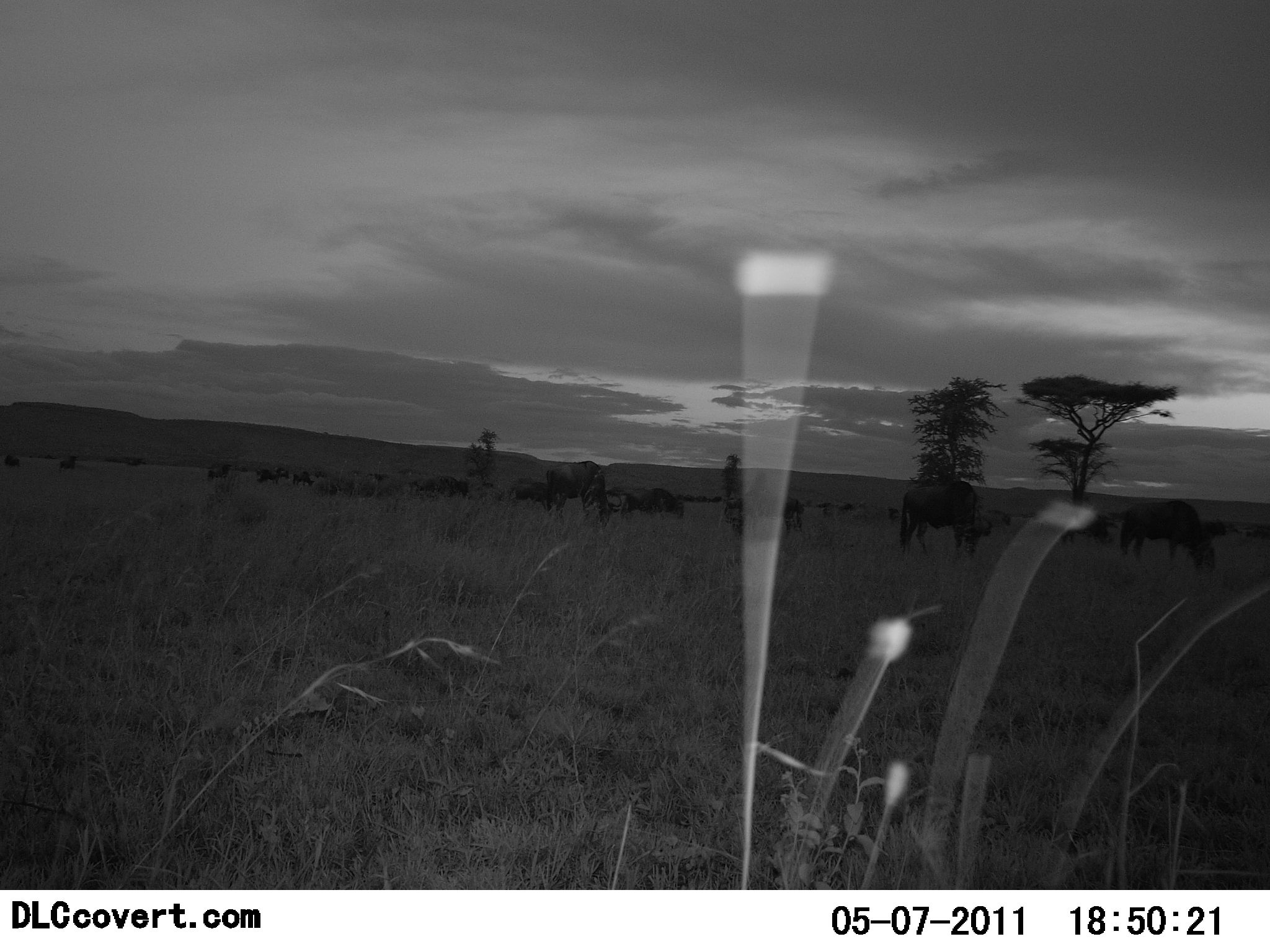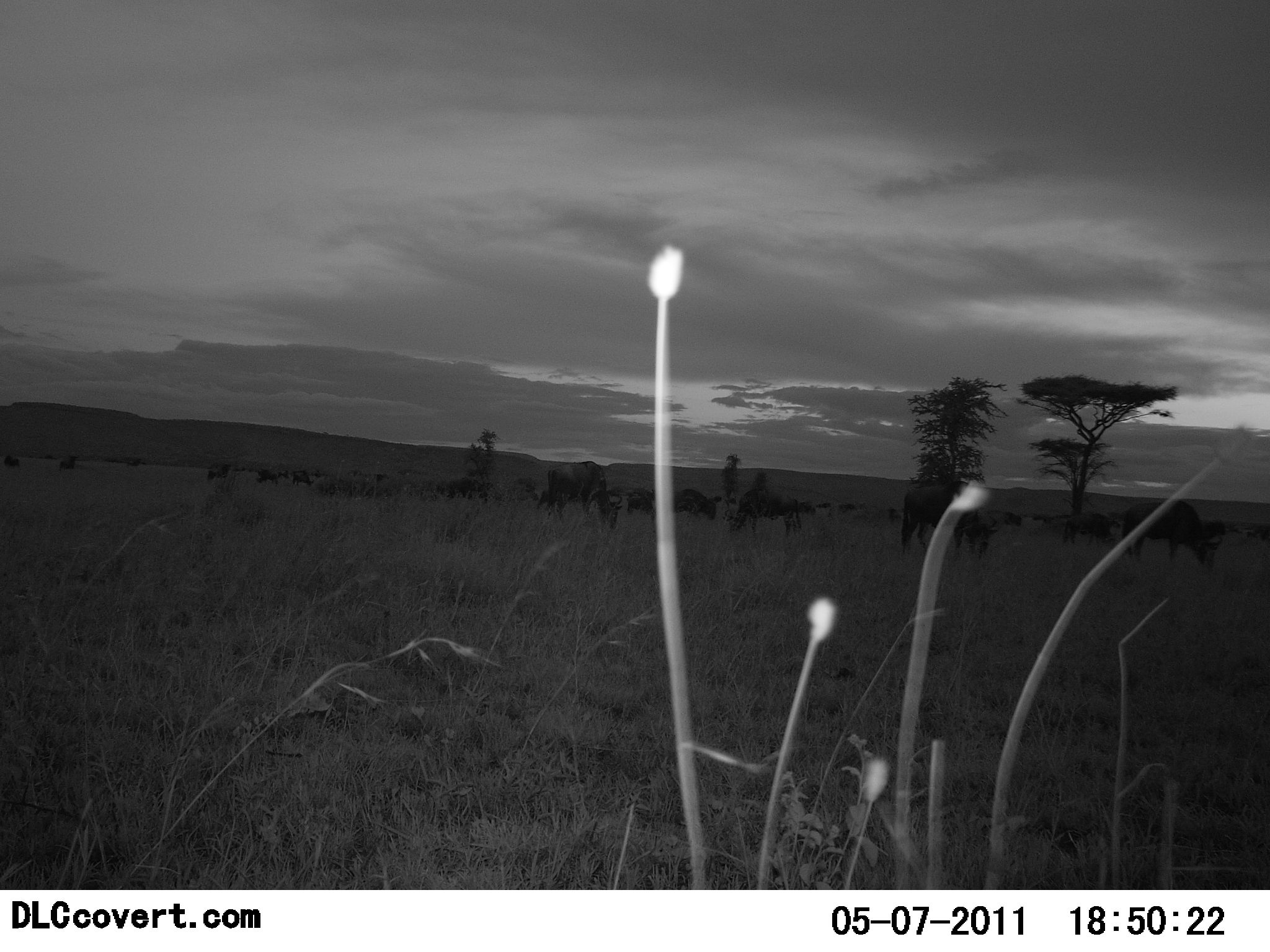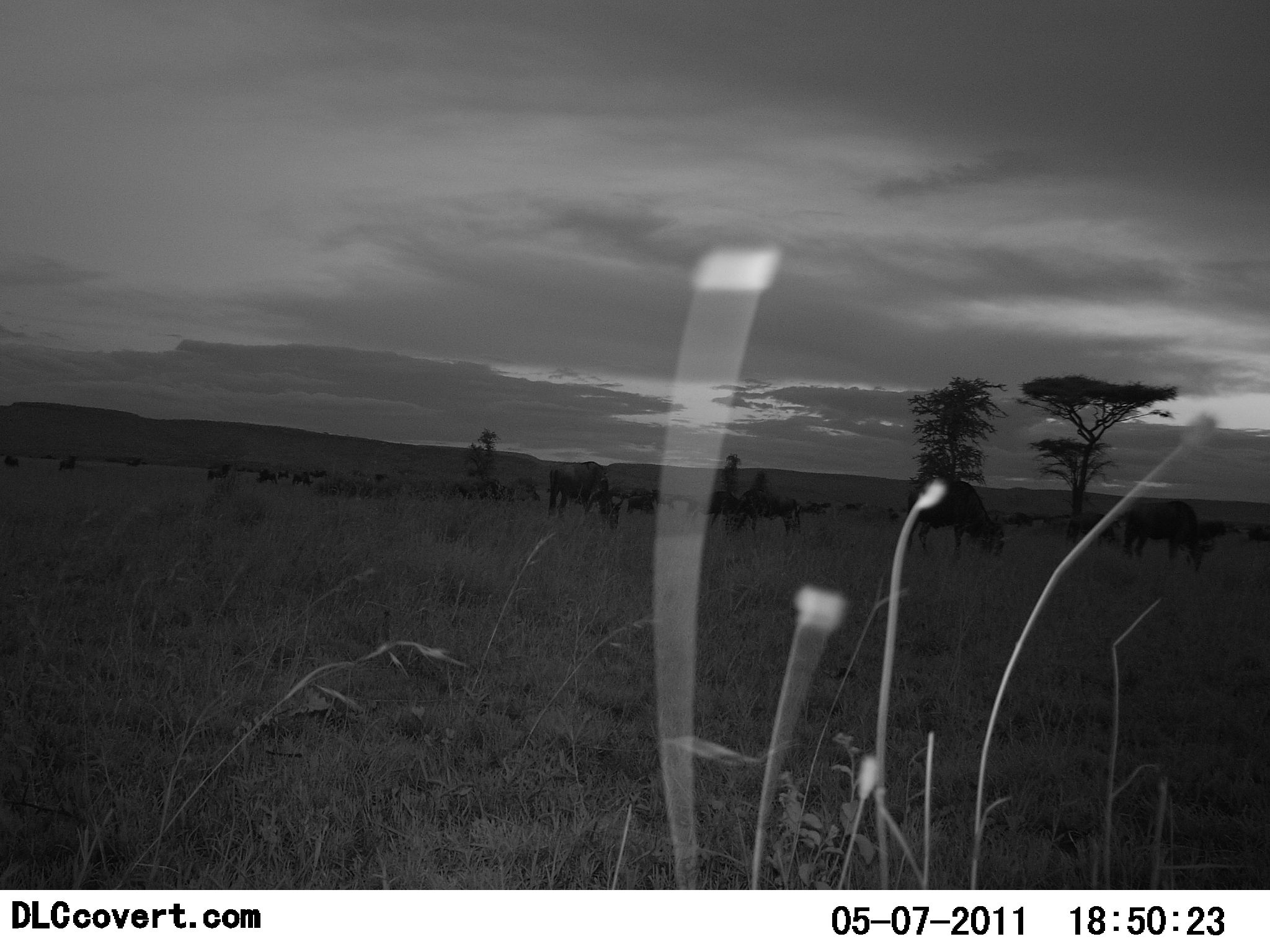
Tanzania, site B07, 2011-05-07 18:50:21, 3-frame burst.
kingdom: Animalia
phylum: Chordata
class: Mammalia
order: Artiodactyla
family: Bovidae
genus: Connochaetes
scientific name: Connochaetes taurinus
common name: blue wildebeest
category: wildebeest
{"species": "wildebeest (blue wildebeest) (Connochaetes taurinus)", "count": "11-50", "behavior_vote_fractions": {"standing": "64%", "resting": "9%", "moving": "36%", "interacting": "0%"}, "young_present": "0%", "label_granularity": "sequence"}